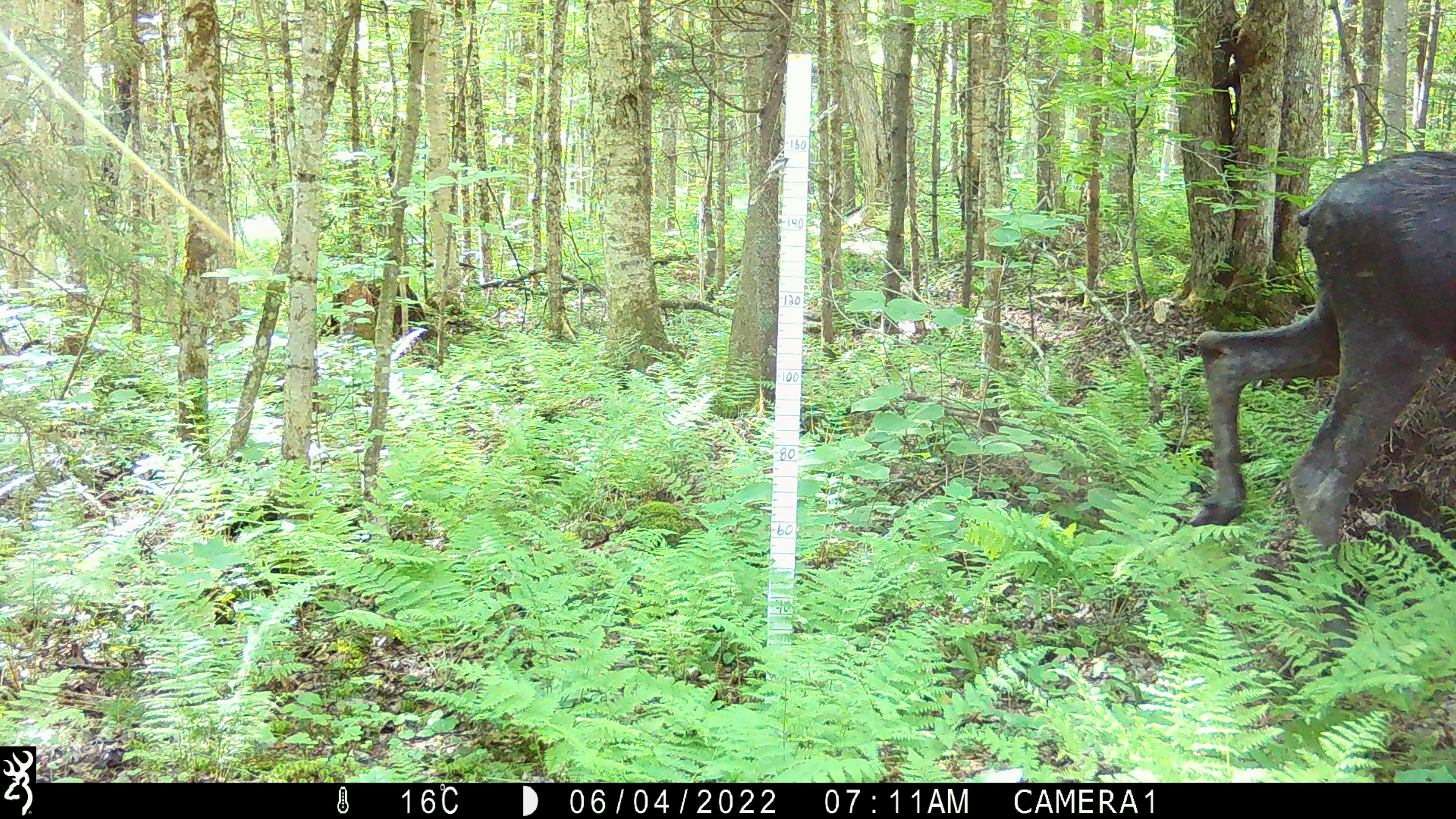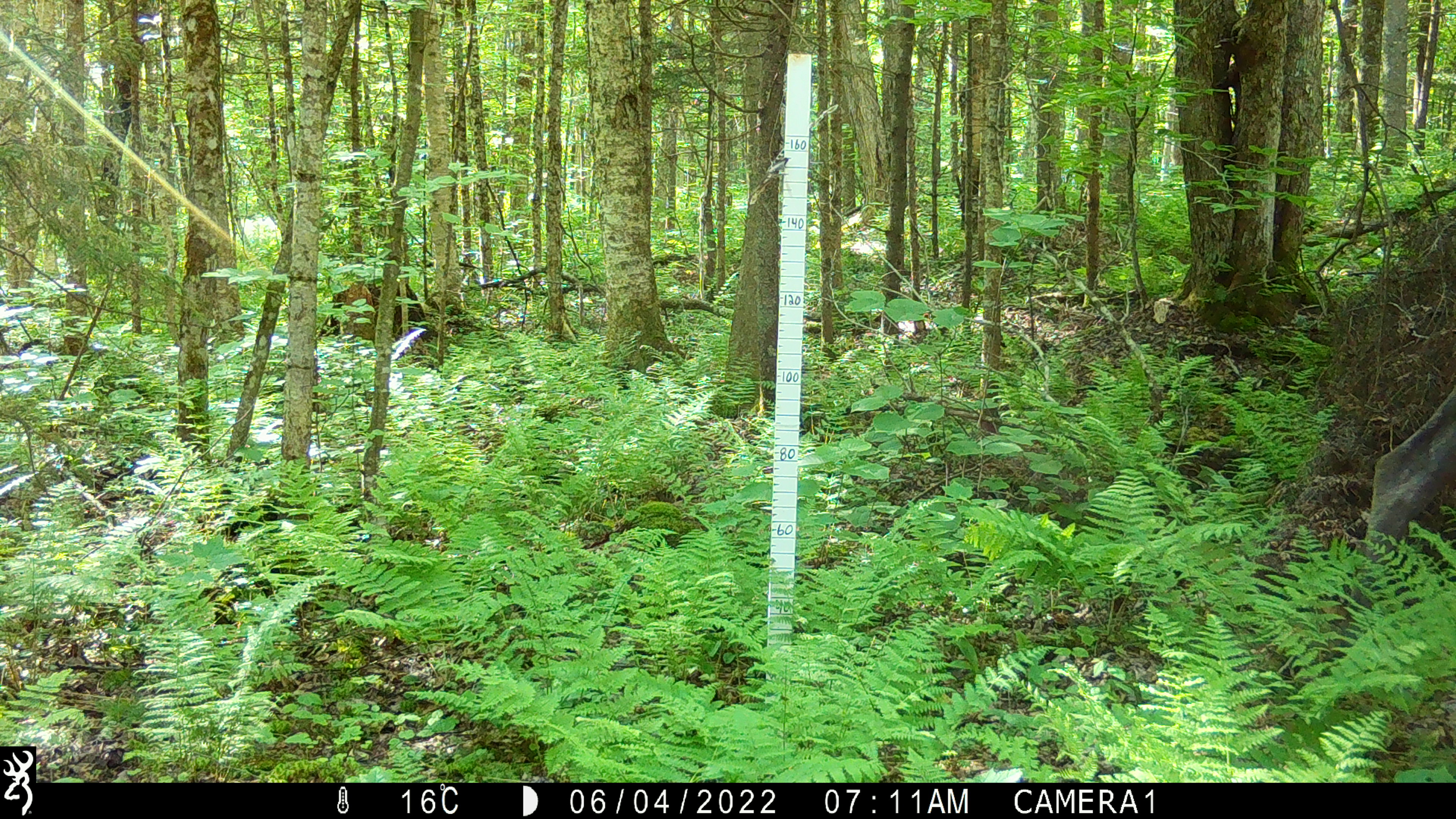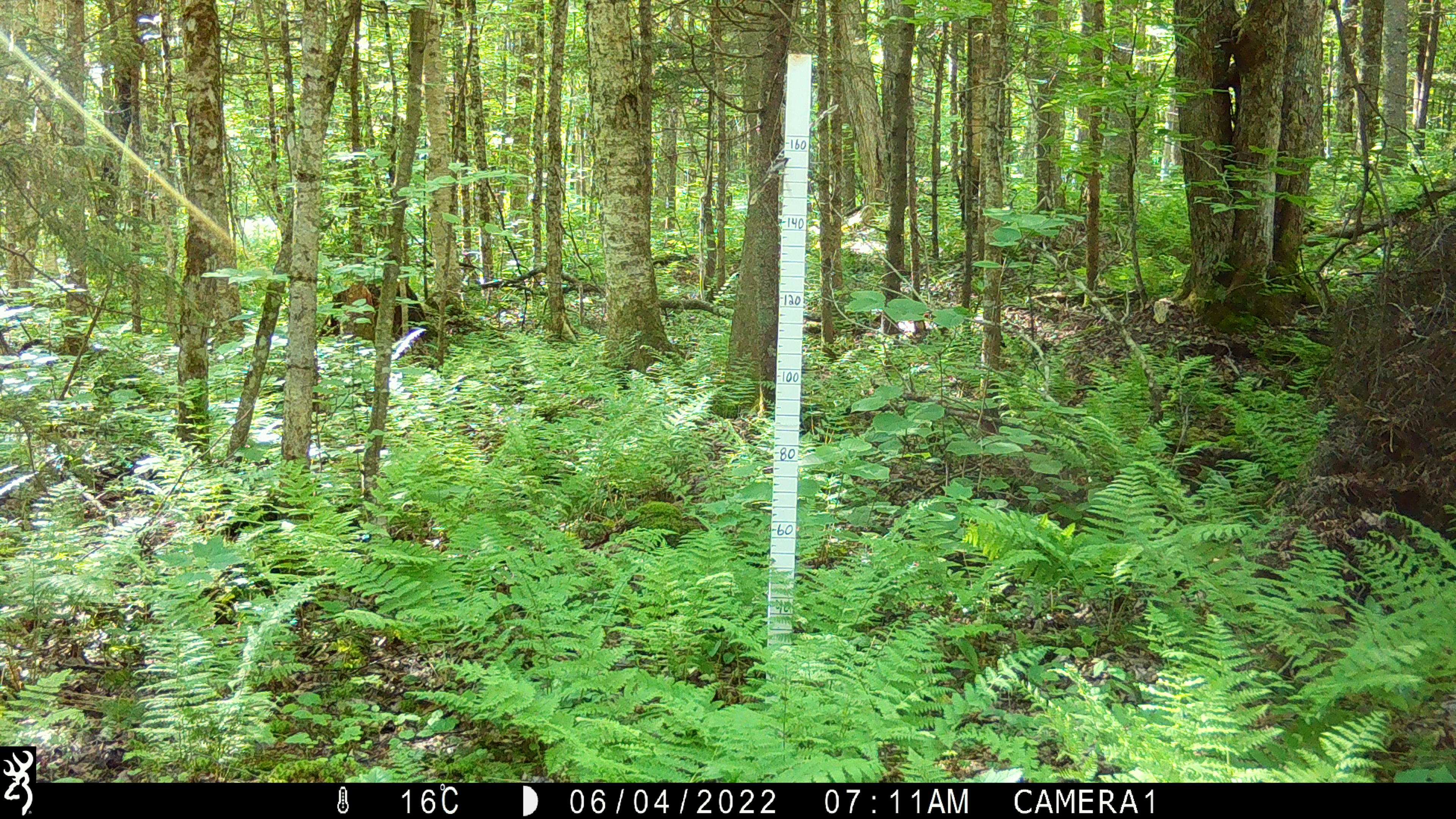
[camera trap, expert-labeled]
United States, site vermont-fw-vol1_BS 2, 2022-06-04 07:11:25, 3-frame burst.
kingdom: Animalia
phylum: Chordata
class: Mammalia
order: Artiodactyla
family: Cervidae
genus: Alces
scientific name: Alces alces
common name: moose